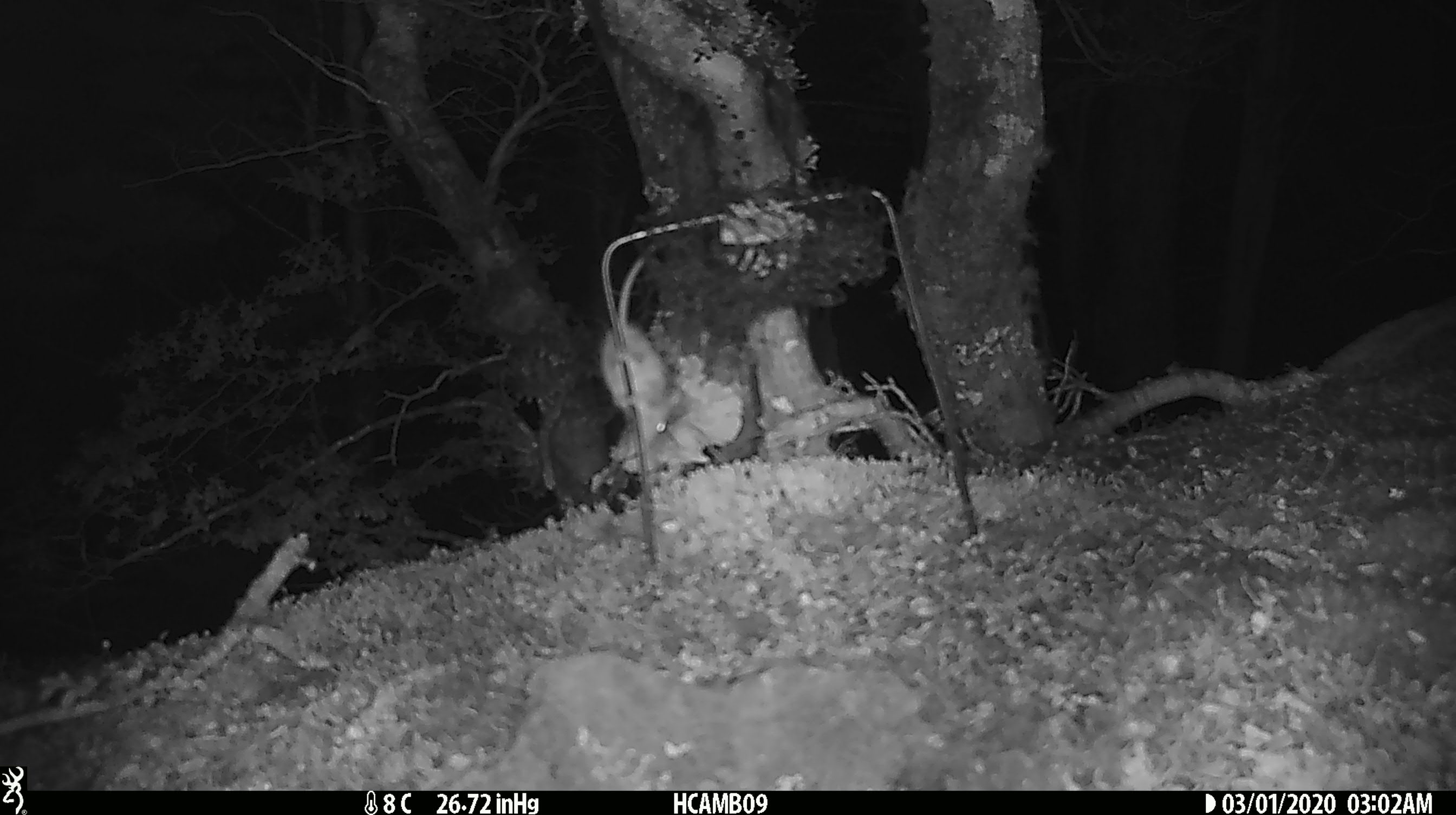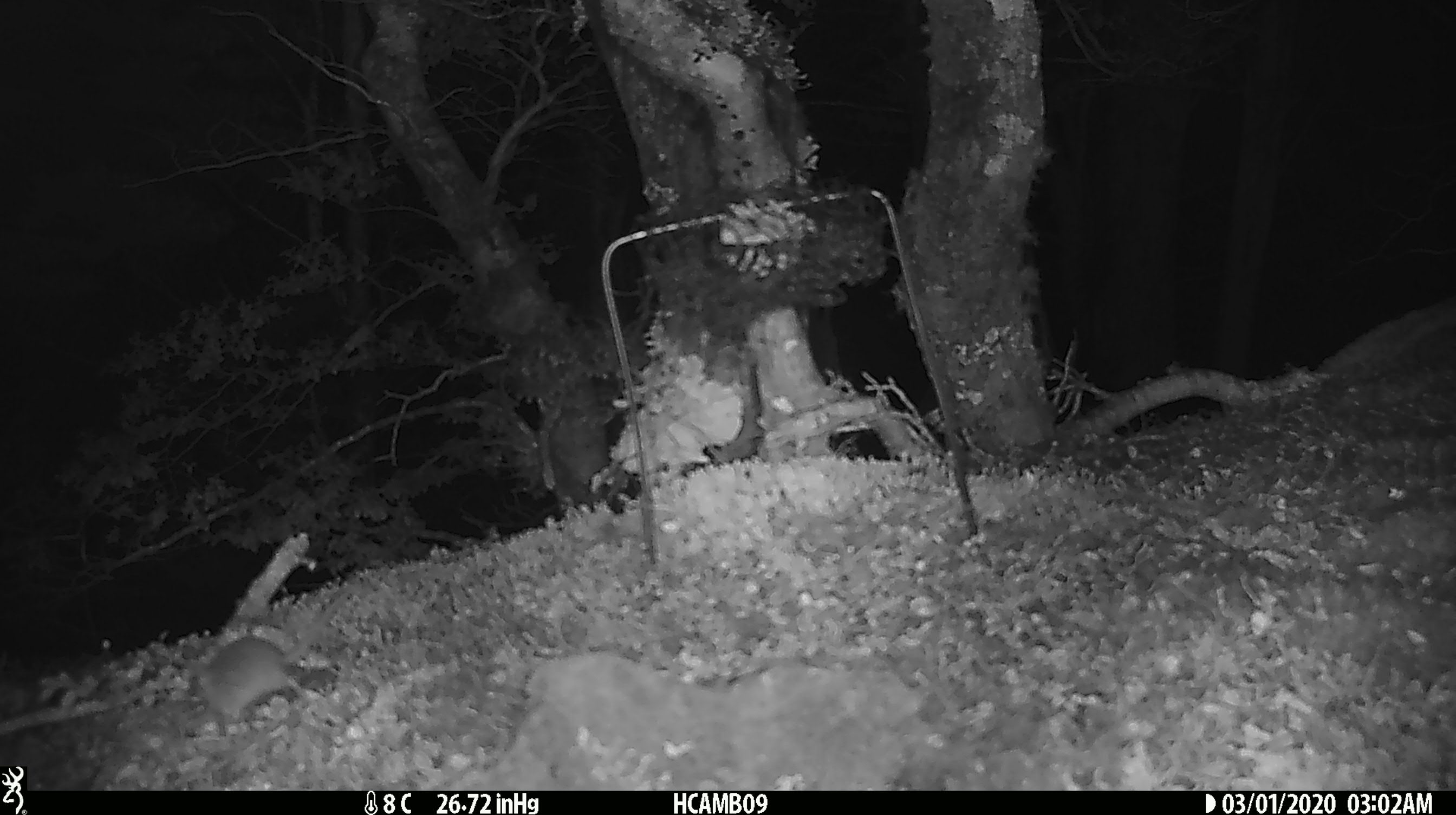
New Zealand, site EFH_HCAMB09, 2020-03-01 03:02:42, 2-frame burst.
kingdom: Animalia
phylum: Chordata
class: Mammalia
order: Rodentia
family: Muridae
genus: Mus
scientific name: Mus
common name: mouse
Mouse (Mus).